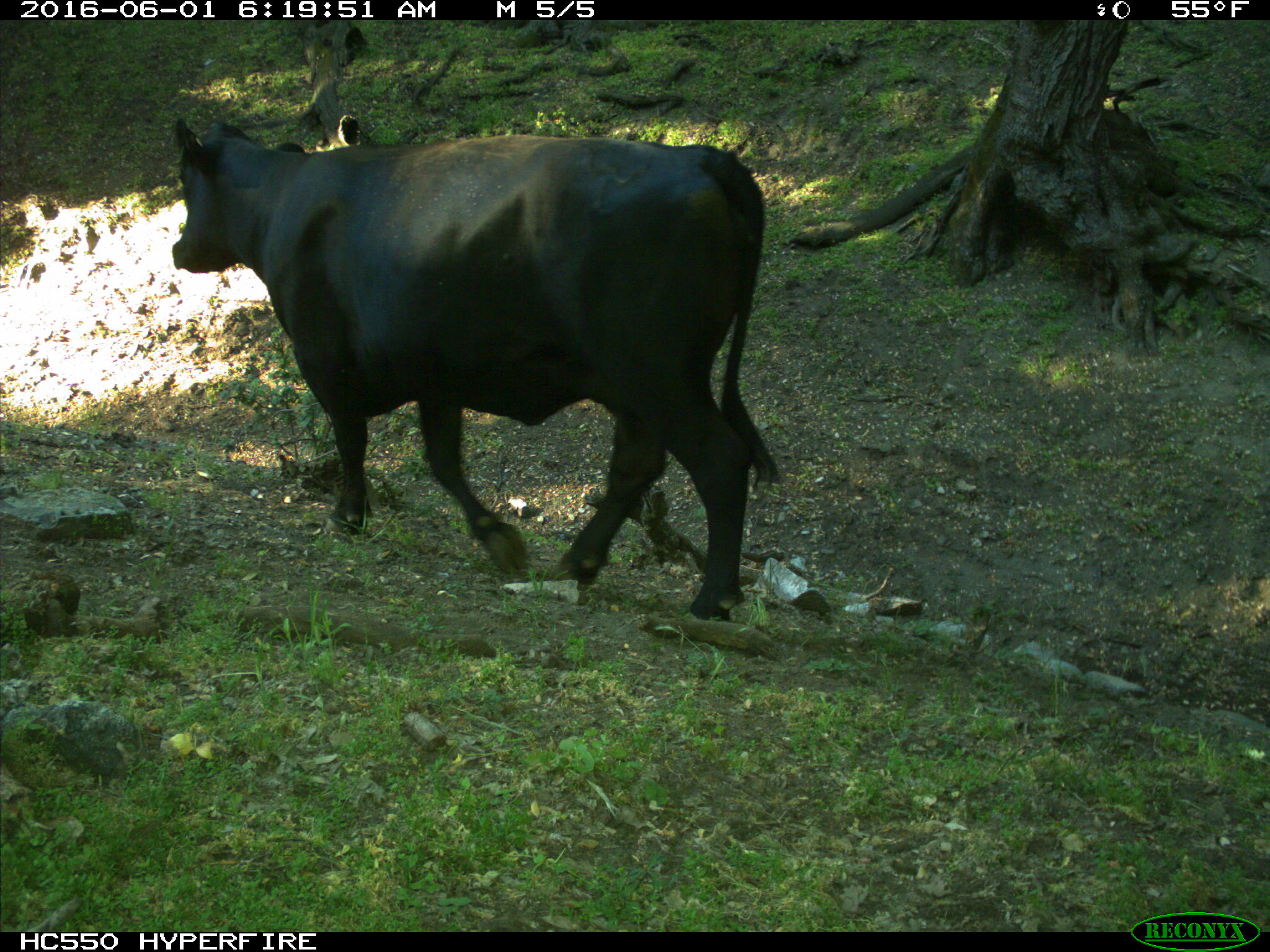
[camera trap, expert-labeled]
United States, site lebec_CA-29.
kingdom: Animalia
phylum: Chordata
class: Mammalia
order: Artiodactyla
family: Bovidae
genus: Bos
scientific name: Bos taurus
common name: domestic cow